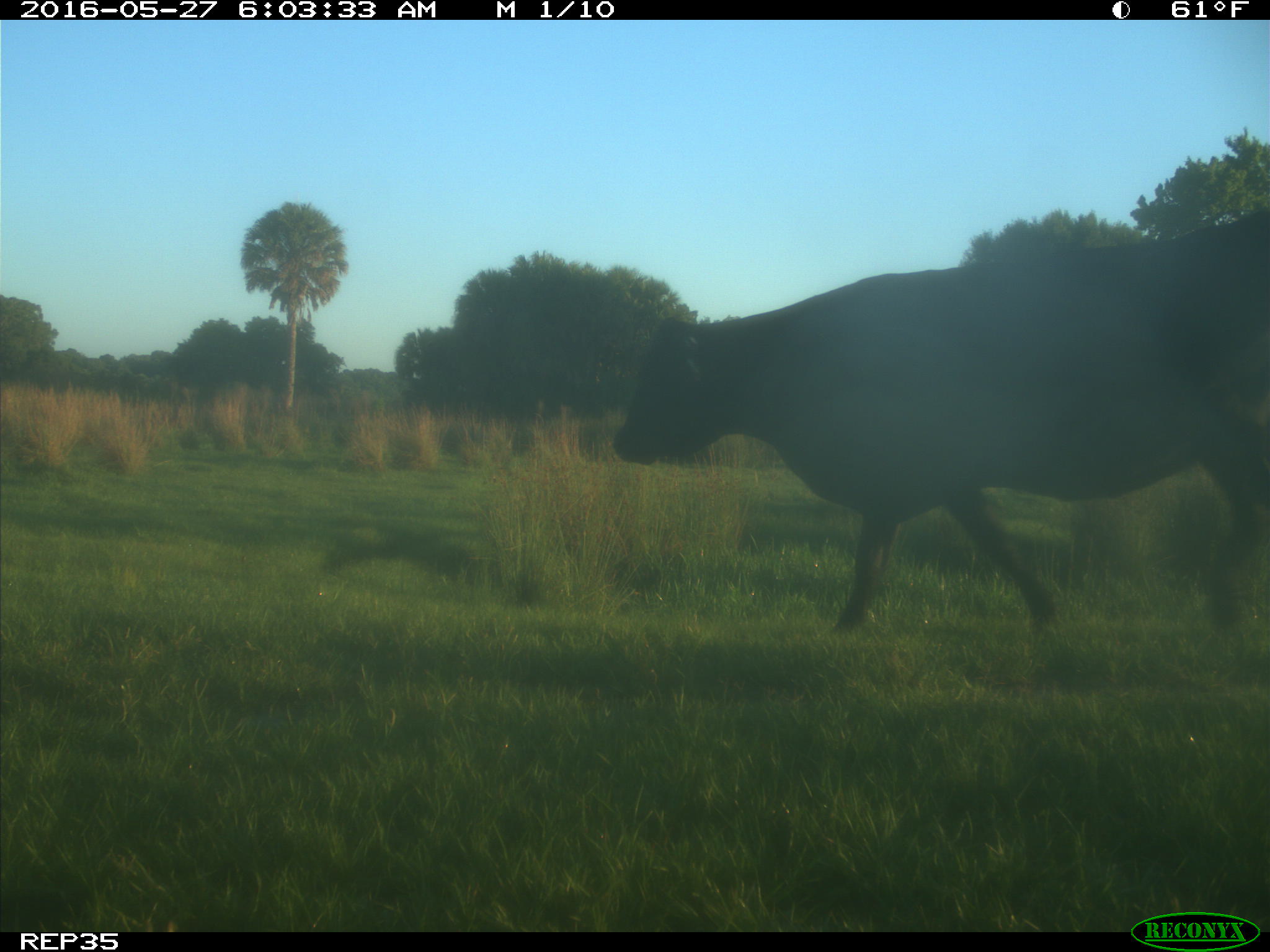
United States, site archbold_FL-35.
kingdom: Animalia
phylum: Chordata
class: Mammalia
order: Artiodactyla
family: Bovidae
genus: Bos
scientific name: Bos taurus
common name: domestic cow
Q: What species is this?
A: Bos taurus (domestic cow).